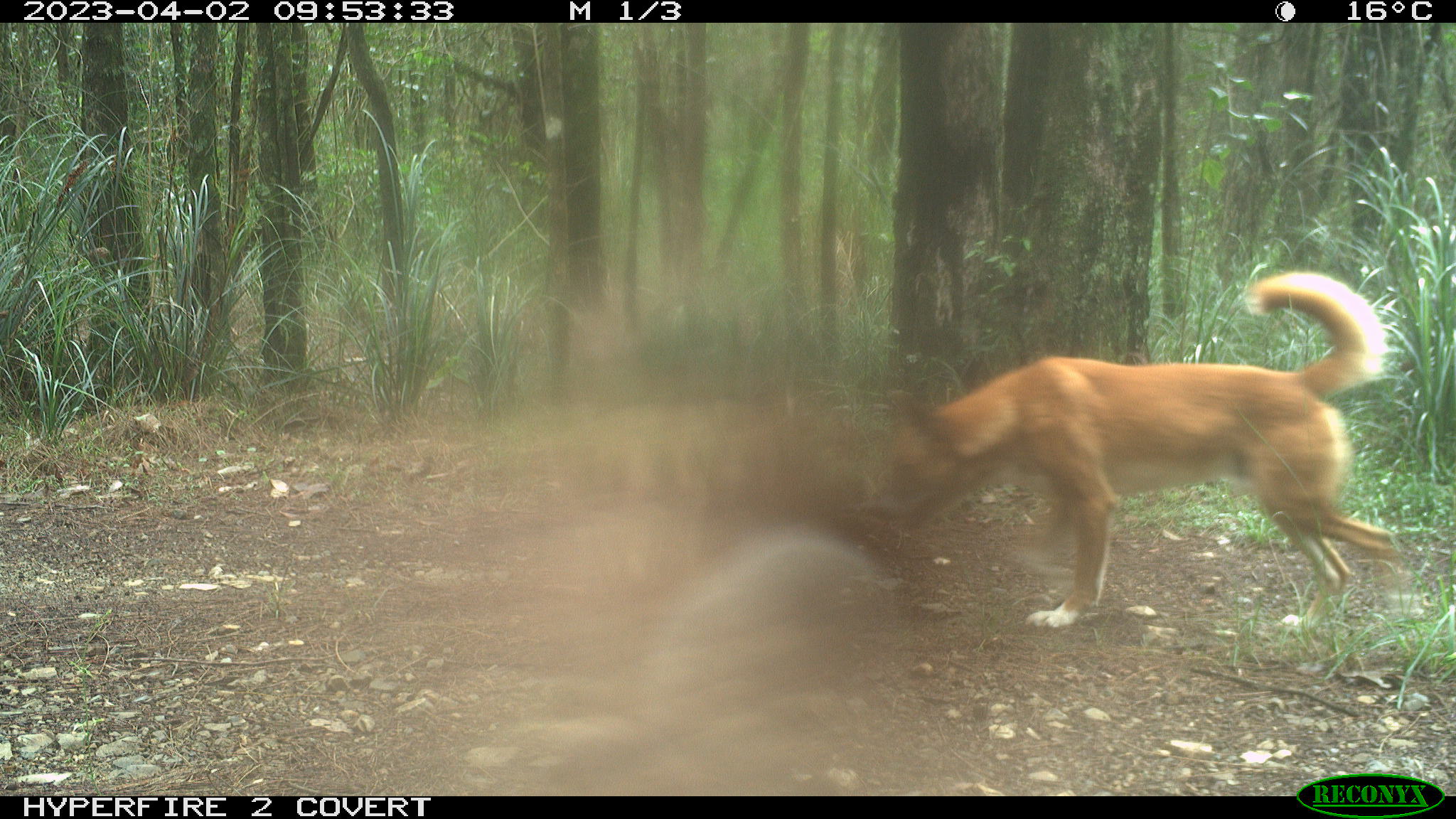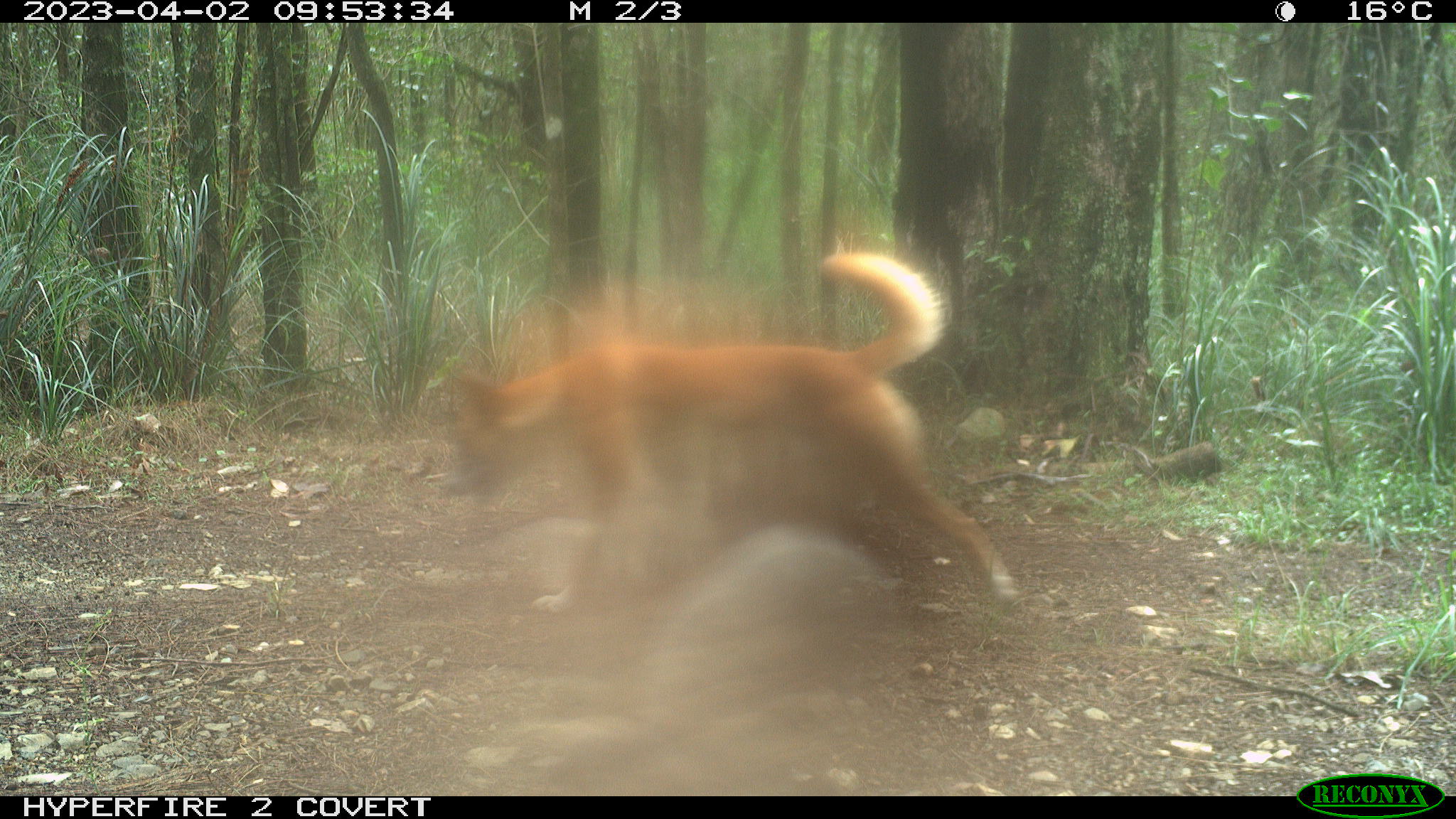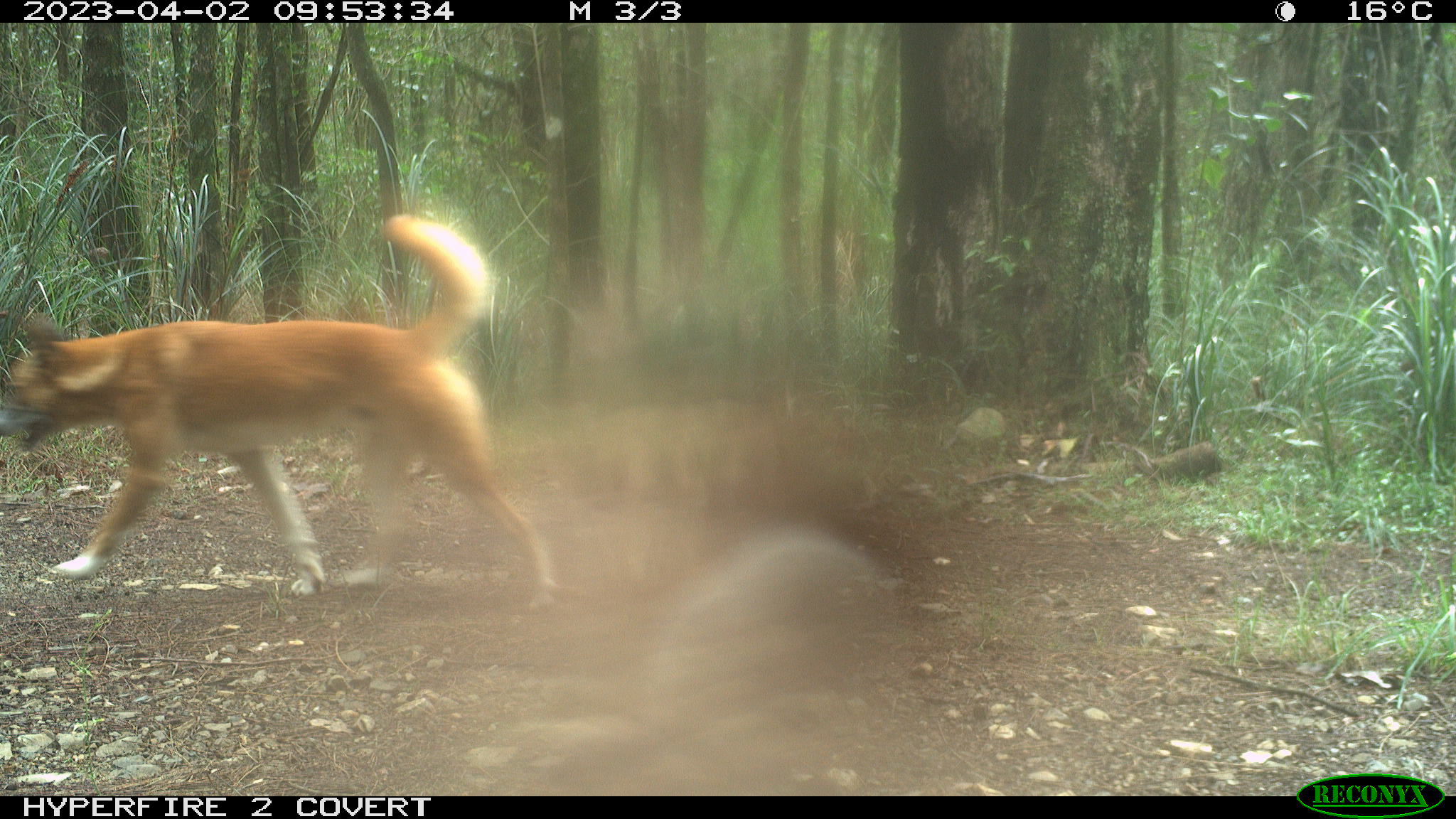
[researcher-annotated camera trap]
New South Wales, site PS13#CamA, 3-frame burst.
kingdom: Animalia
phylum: Chordata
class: Mammalia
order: Carnivora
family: Canidae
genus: Canis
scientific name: Canis familiaris dingo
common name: dingo